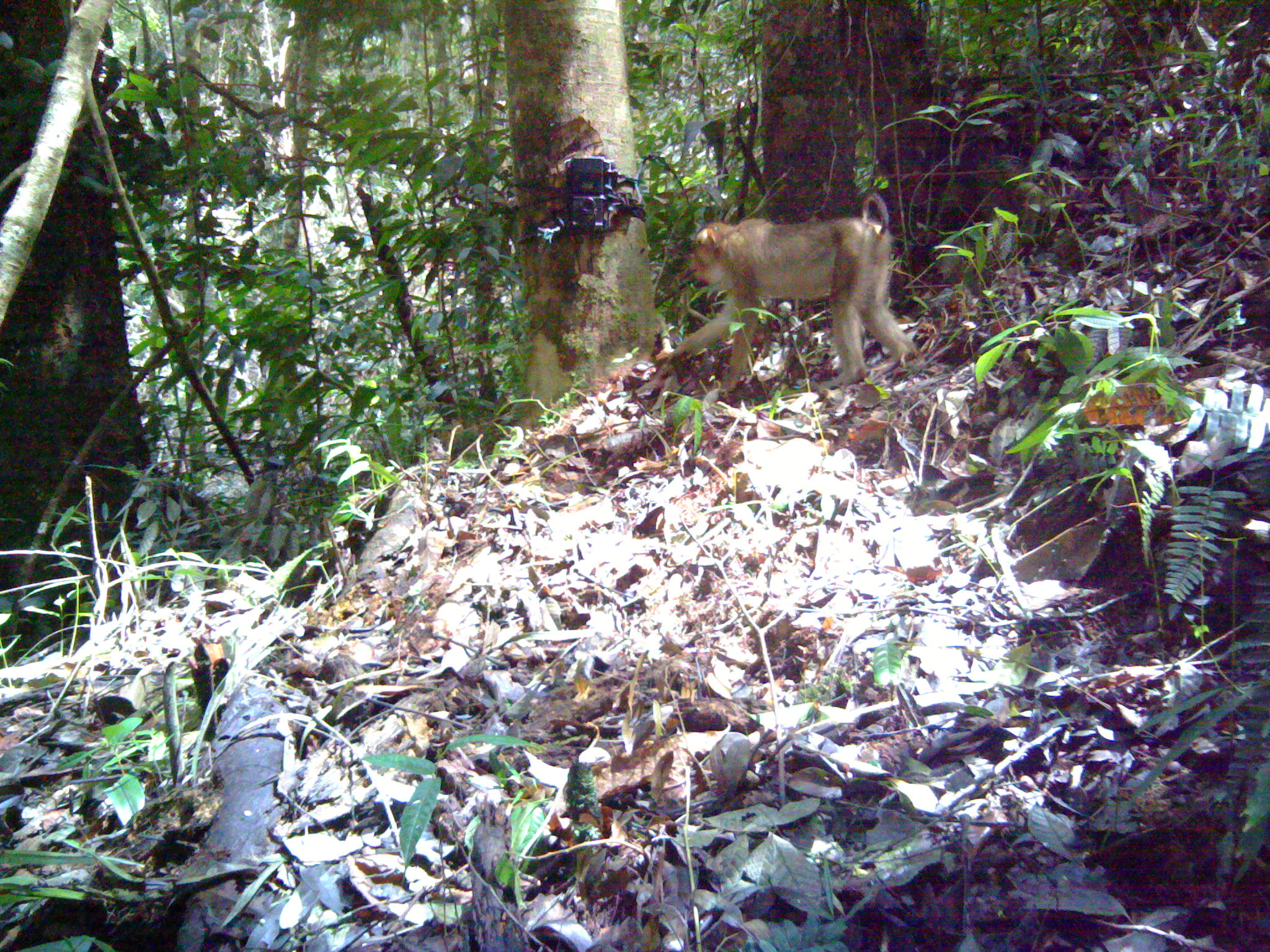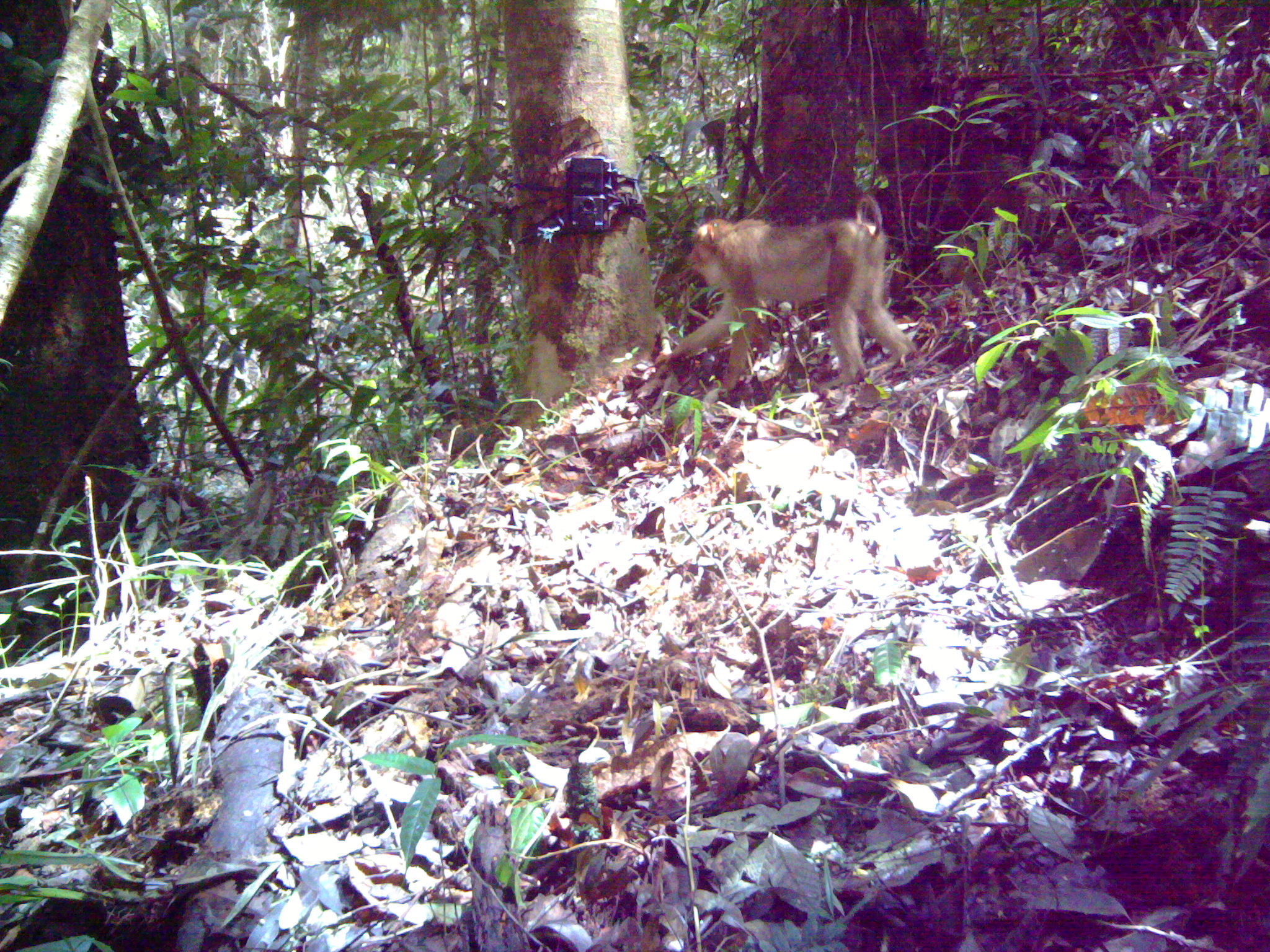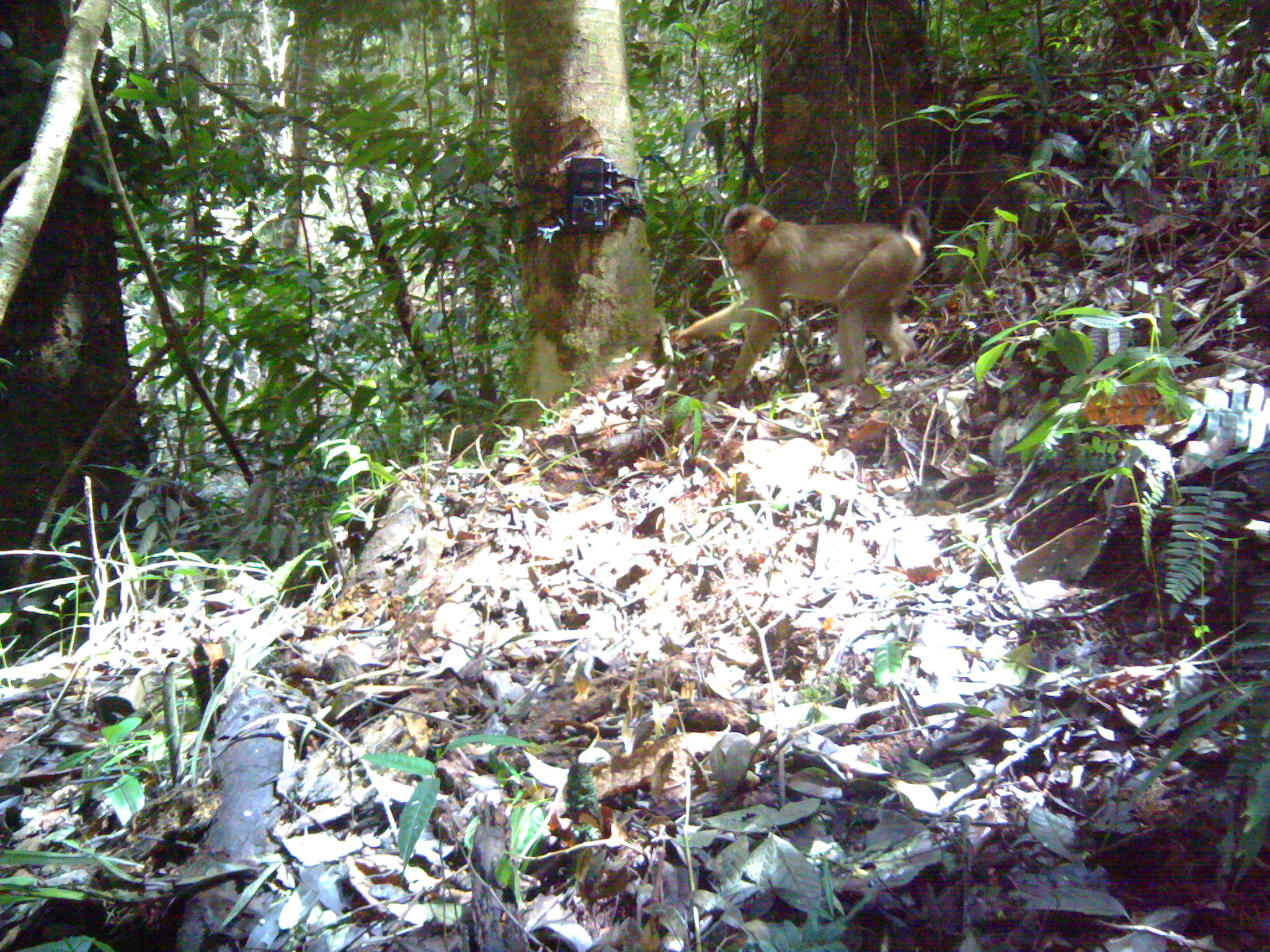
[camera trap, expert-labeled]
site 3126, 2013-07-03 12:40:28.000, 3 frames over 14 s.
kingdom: Animalia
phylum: Chordata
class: Mammalia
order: Primates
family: Cercopithecidae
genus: Macaca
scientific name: Macaca nemestrina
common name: southern pig-tailed macaque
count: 1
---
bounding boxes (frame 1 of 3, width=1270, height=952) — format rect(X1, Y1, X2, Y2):
macaca nemestrina: rect(648, 190, 922, 396)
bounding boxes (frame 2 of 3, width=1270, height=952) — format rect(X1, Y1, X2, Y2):
macaca nemestrina: rect(653, 192, 914, 388)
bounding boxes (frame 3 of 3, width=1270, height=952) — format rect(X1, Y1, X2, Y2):
macaca nemestrina: rect(667, 202, 932, 406)